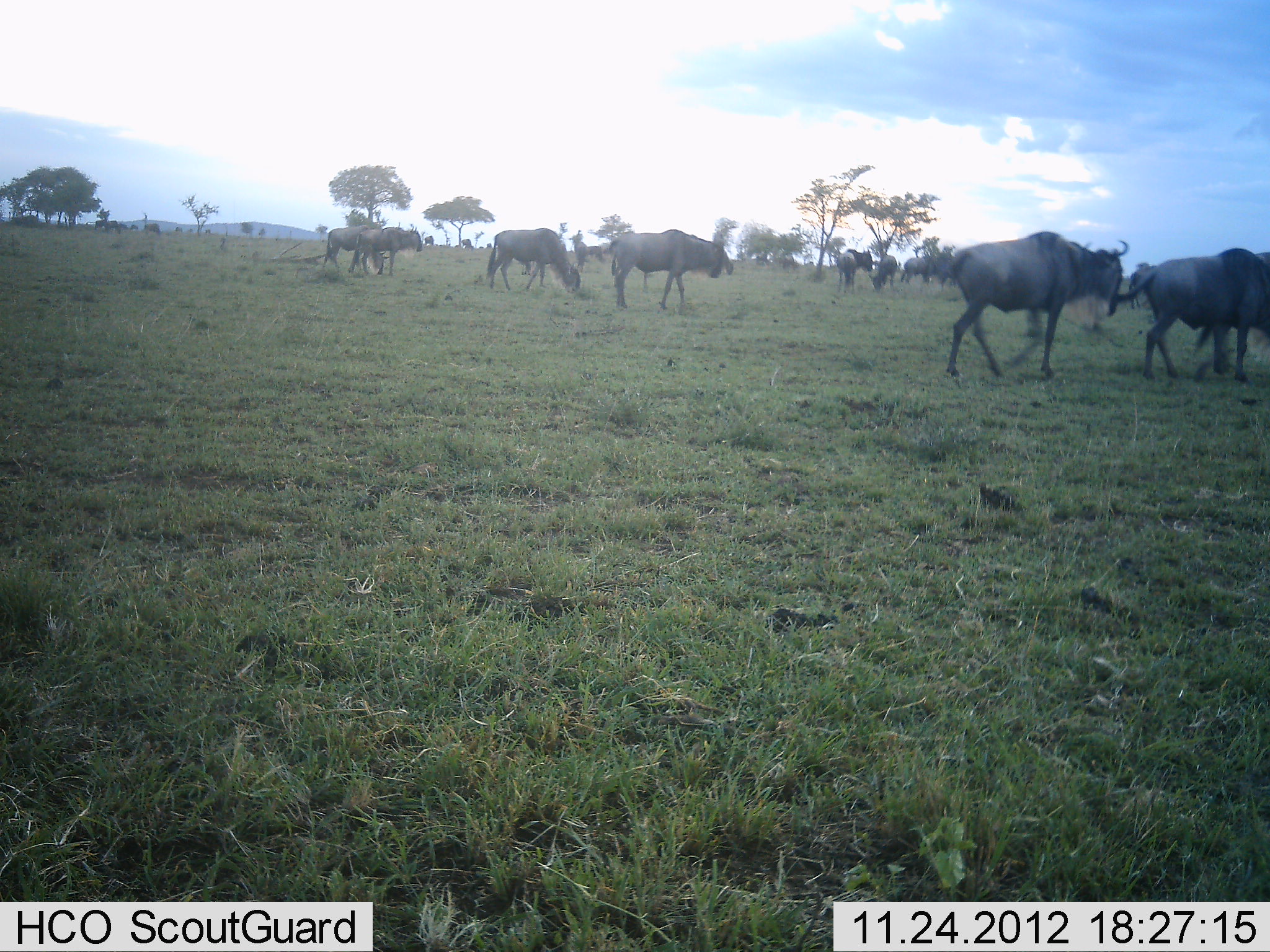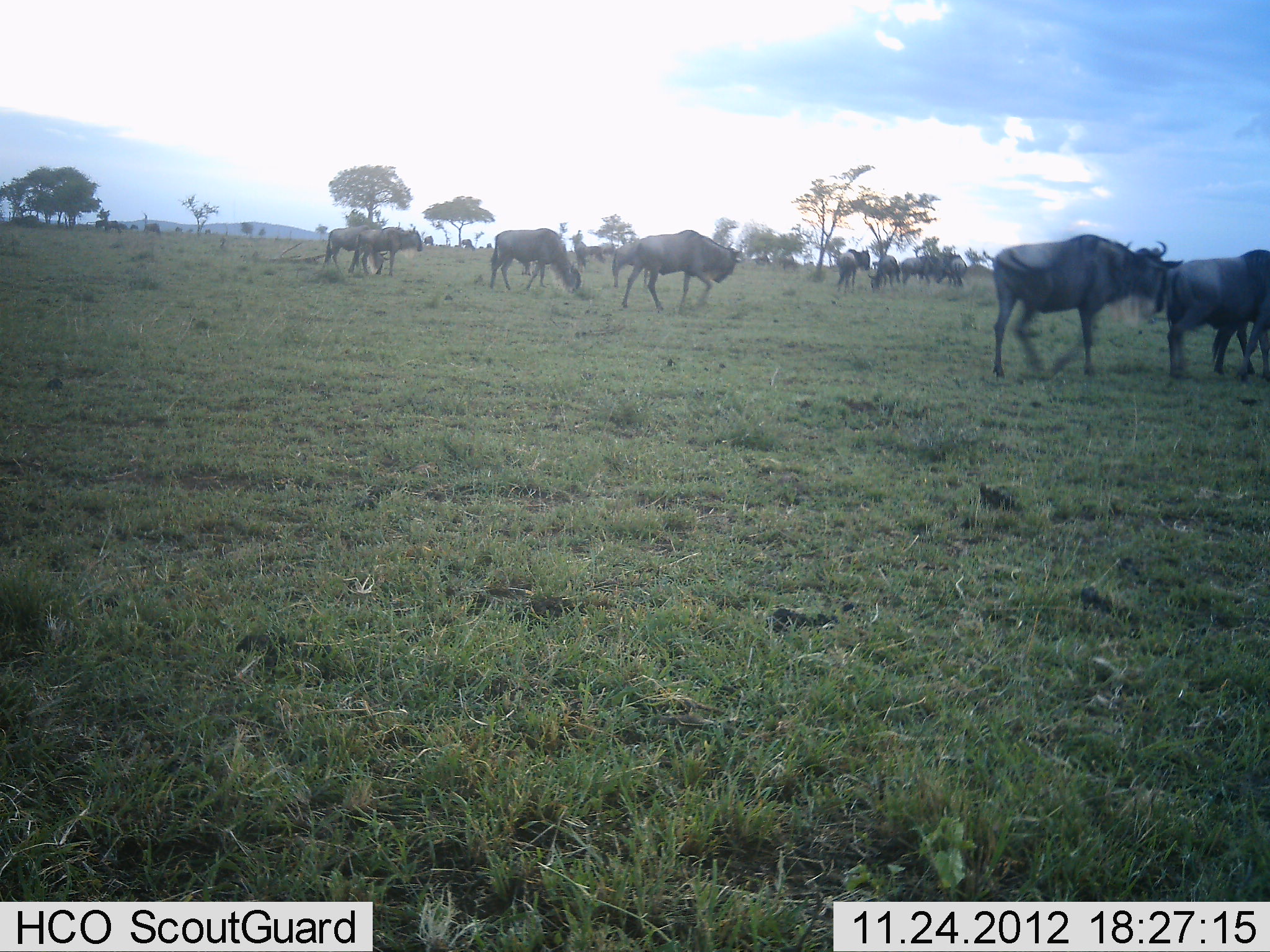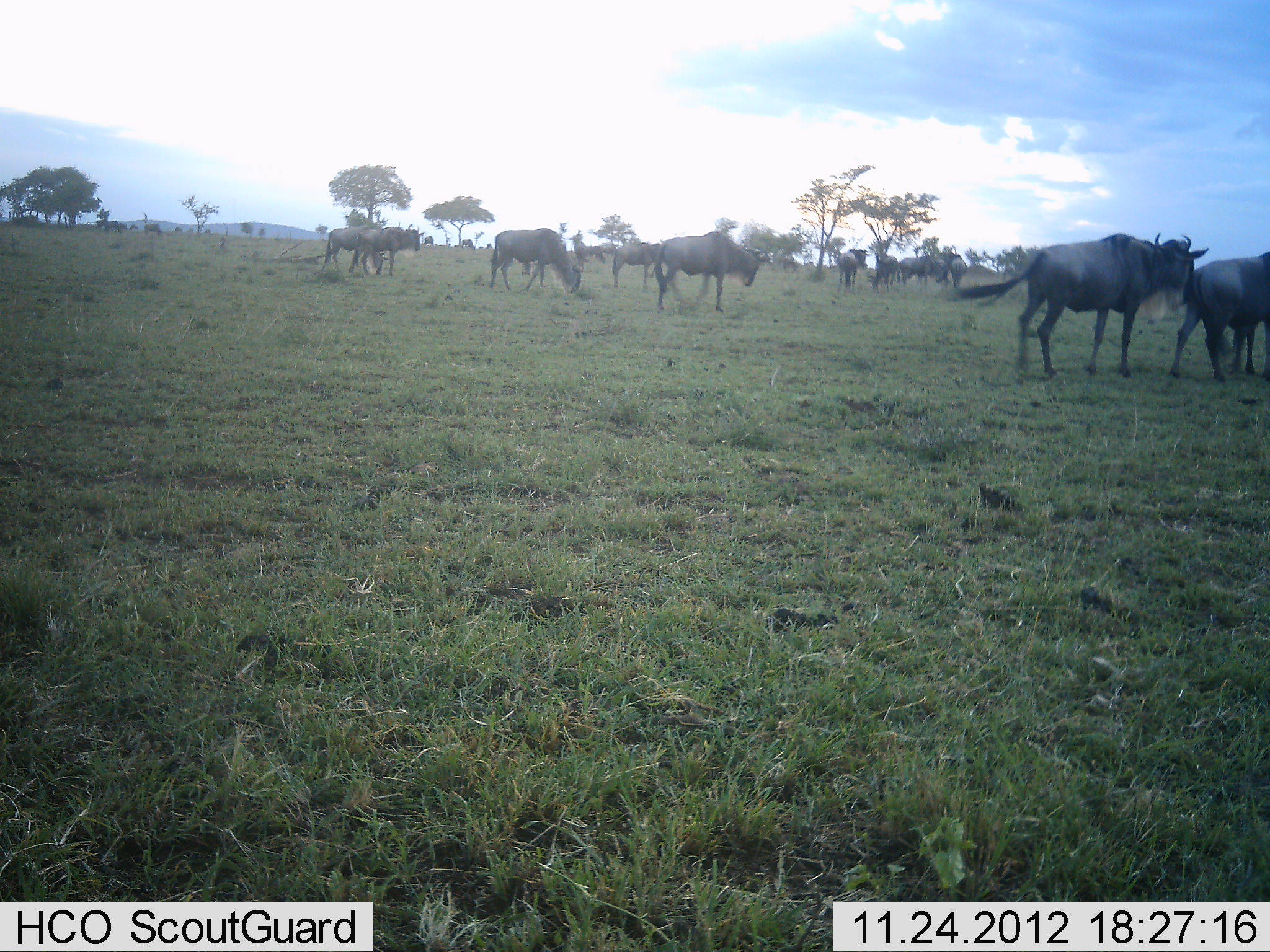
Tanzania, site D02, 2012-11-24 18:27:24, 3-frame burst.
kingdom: Animalia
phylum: Chordata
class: Mammalia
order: Artiodactyla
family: Bovidae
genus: Connochaetes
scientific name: Connochaetes taurinus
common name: blue wildebeest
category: wildebeest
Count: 11-50.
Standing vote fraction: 50%.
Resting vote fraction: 8%.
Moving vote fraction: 88%.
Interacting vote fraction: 21%.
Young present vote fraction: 0%.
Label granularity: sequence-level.